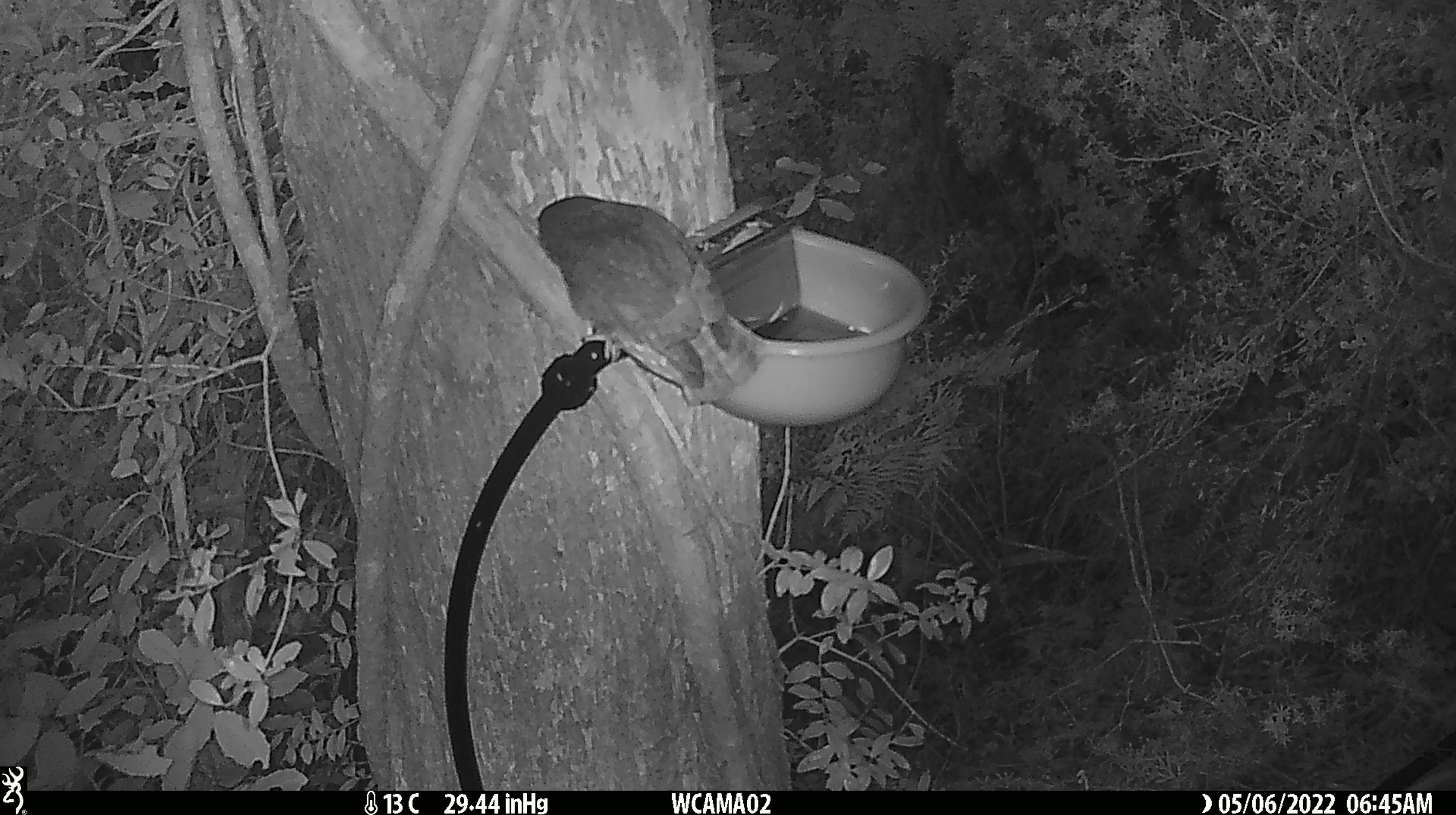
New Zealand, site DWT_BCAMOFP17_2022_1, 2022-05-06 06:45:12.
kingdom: Animalia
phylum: Chordata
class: Aves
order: Strigiformes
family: Strigidae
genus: Ninox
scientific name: Ninox novaeseelandiae novaeseelandiae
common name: morepork